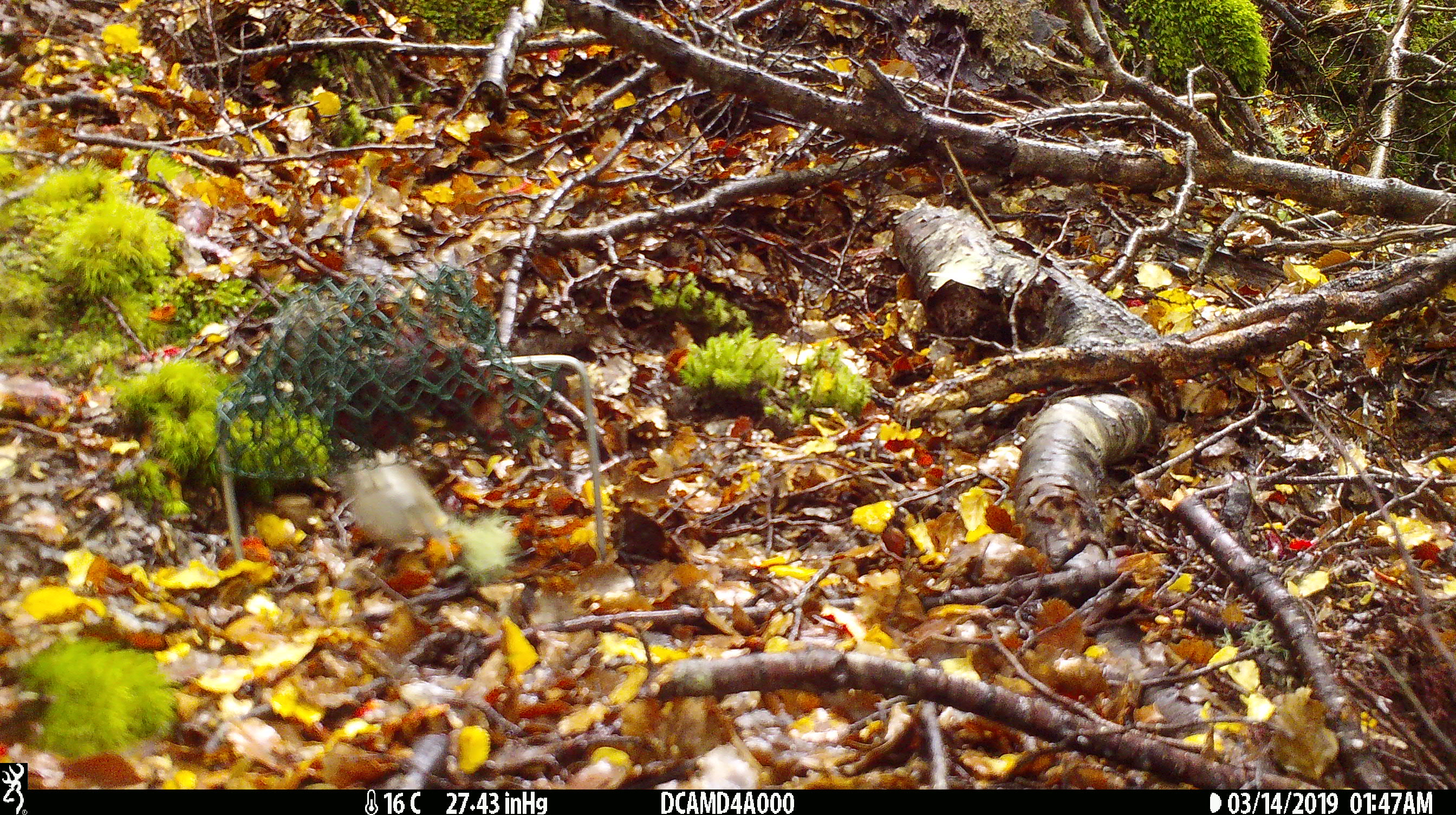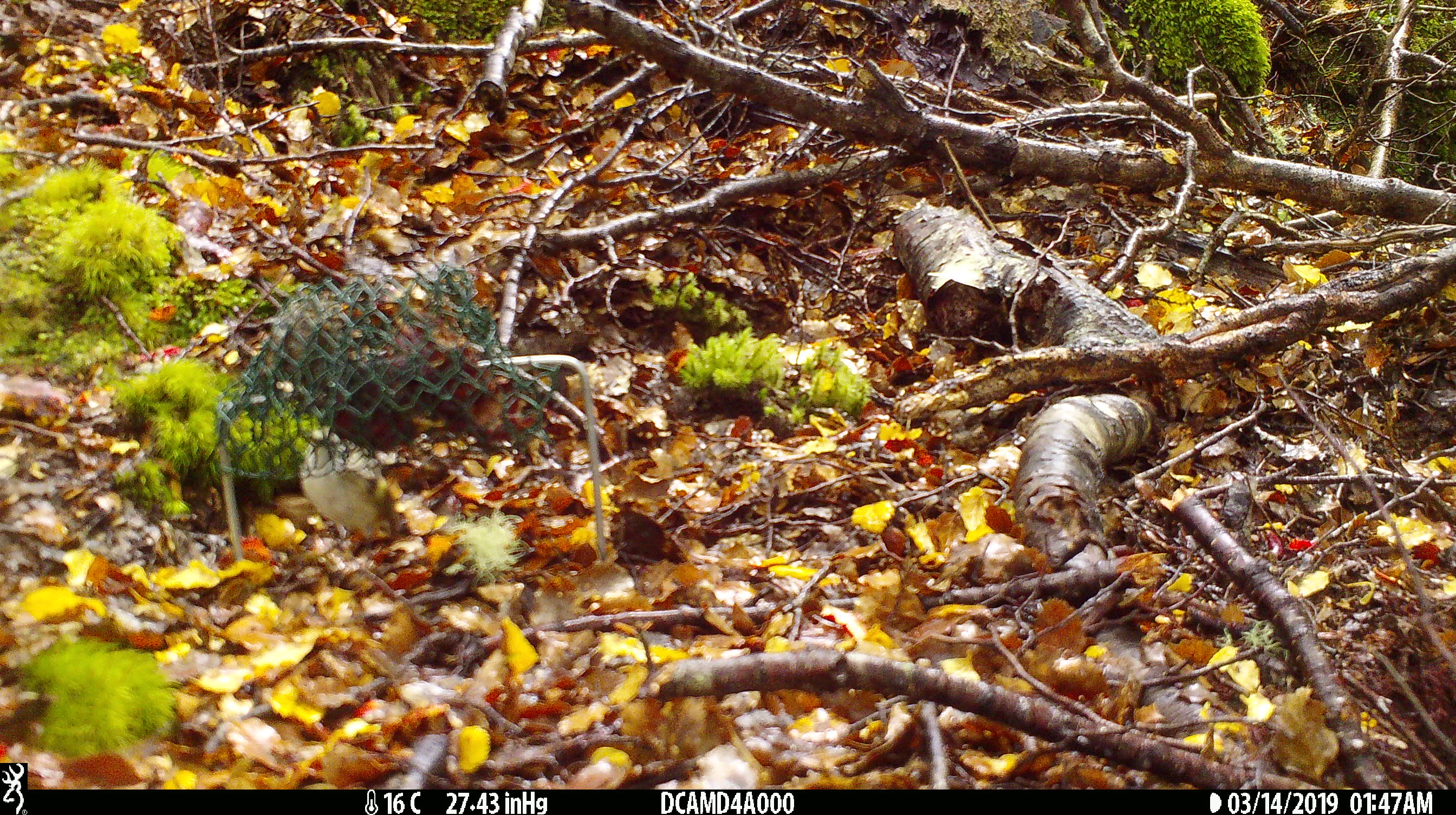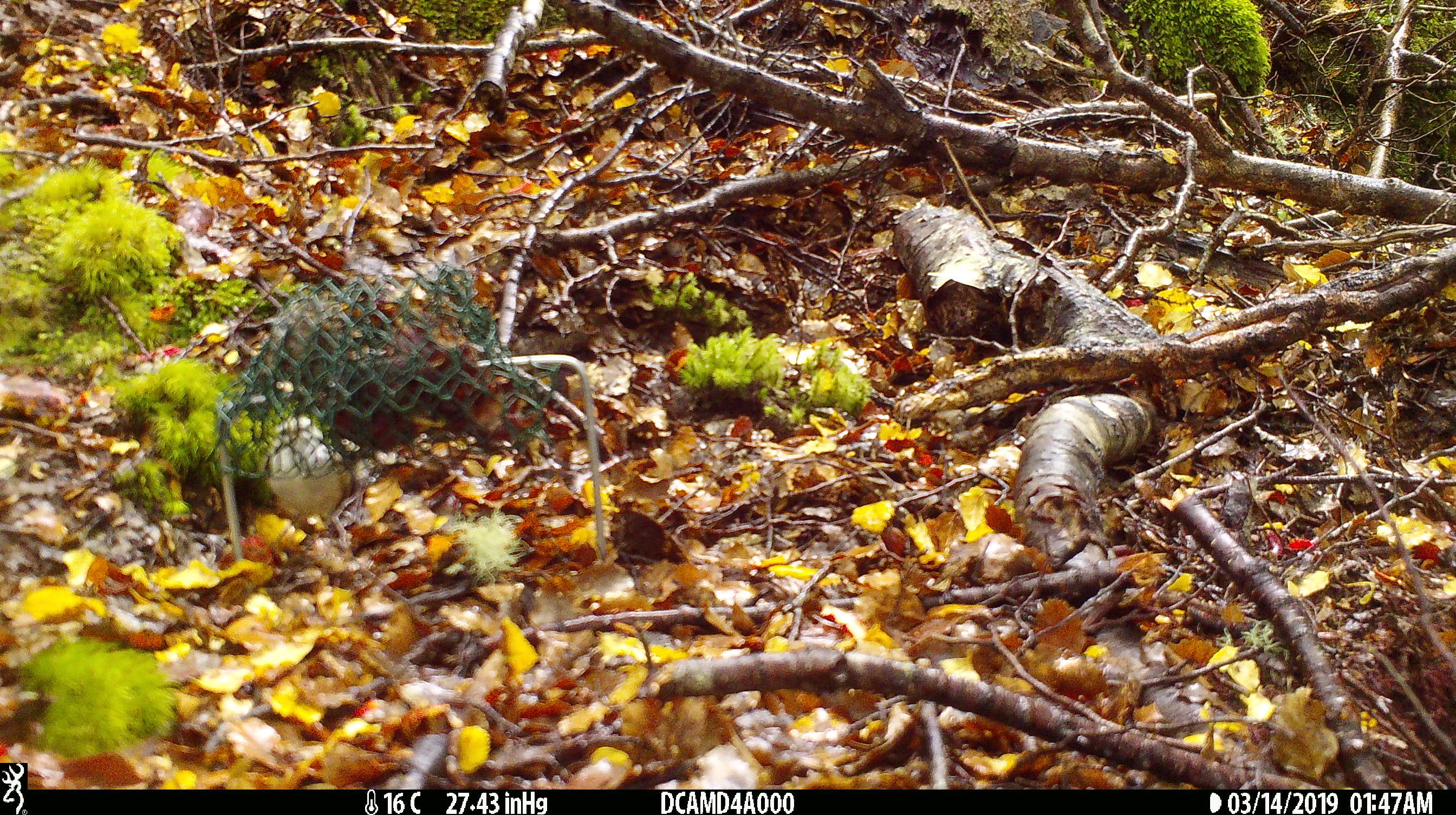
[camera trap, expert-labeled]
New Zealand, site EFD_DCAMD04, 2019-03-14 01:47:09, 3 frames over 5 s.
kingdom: Animalia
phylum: Chordata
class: Aves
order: Passeriformes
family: Acanthisittidae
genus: Acanthisitta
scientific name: Acanthisitta chloris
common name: rifleman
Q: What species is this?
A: Rifleman (Acanthisitta chloris).